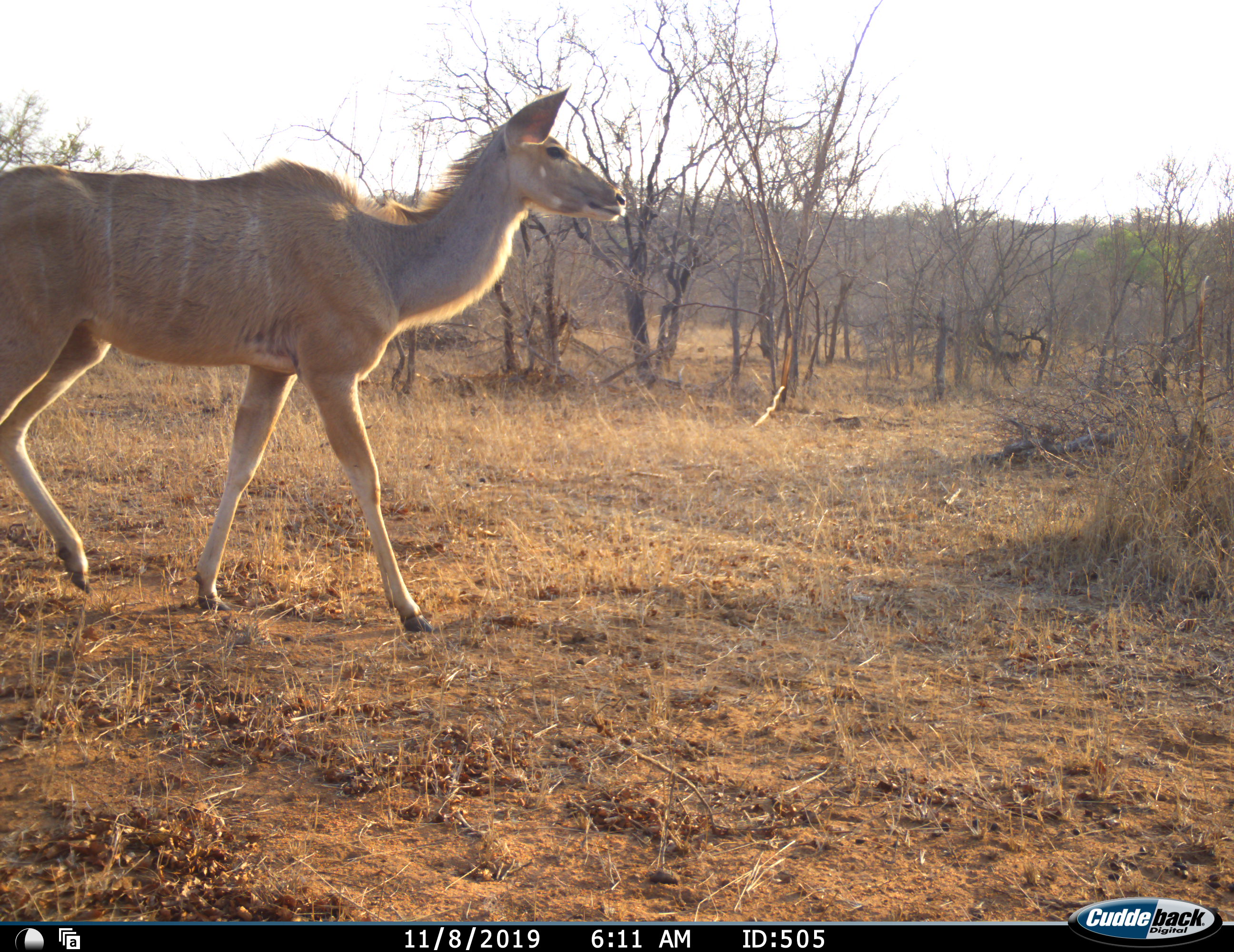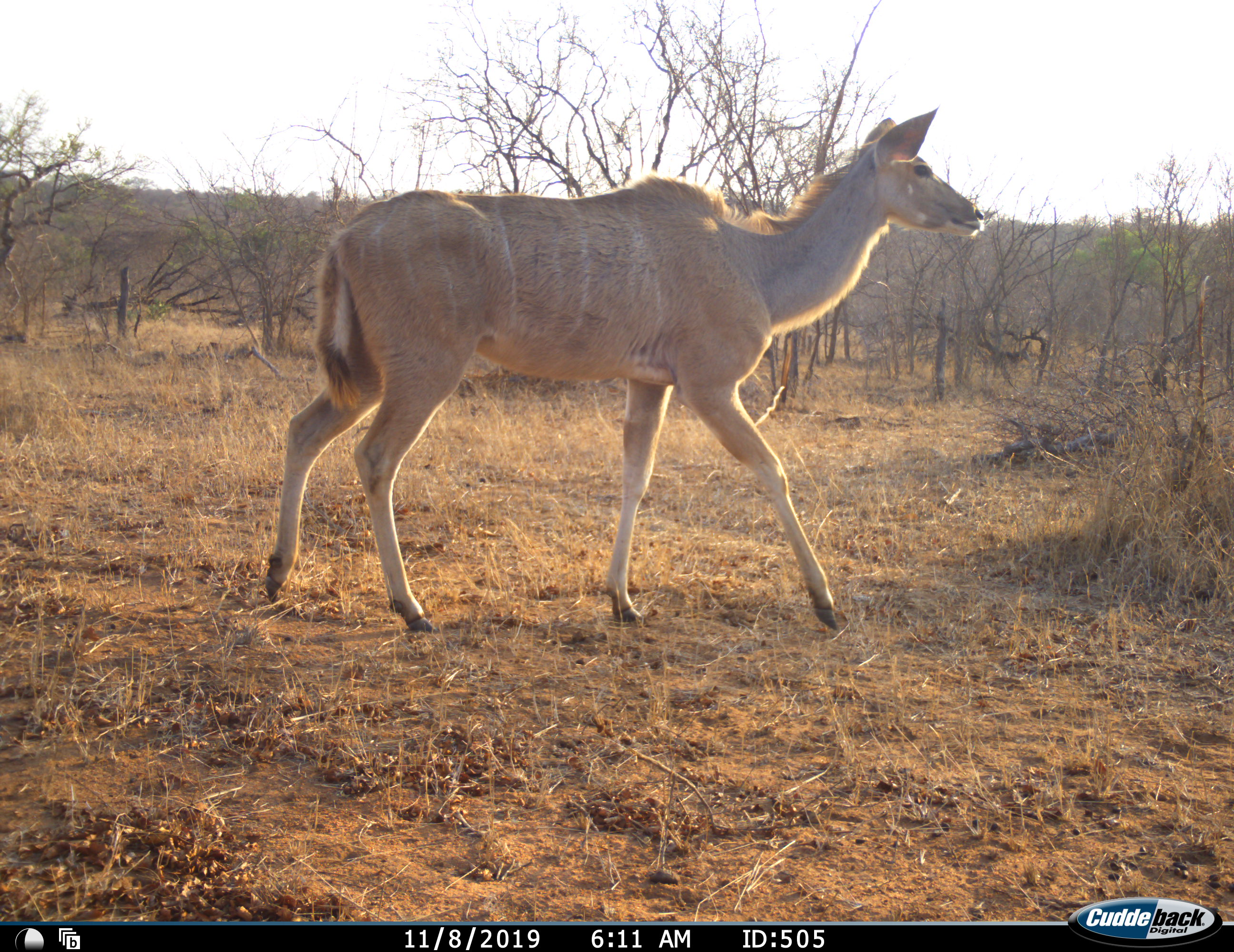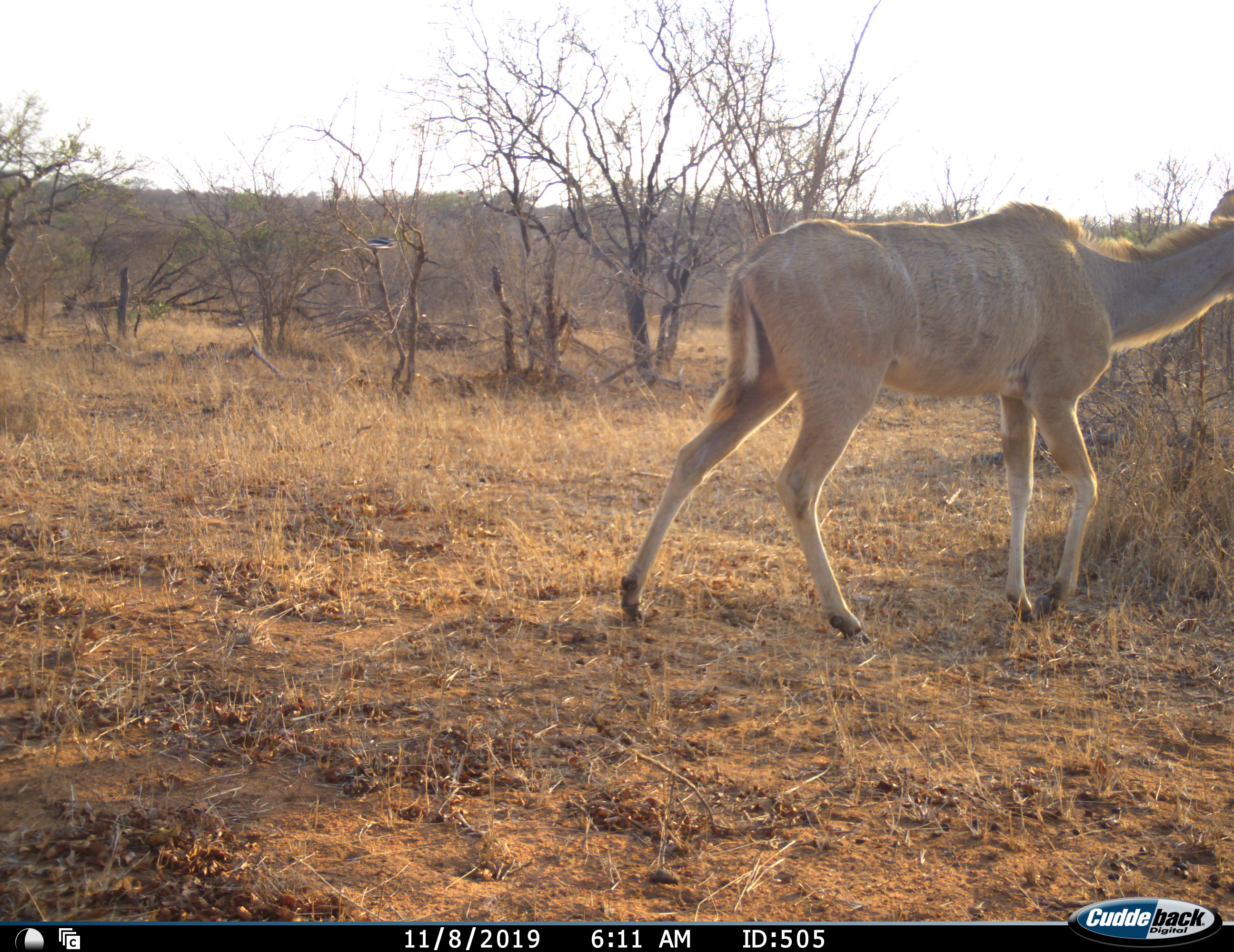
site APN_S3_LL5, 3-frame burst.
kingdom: Animalia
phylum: Chordata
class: Mammalia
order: Artiodactyla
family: Bovidae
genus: Tragelaphus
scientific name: Tragelaphus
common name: kudu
Kudu (Tragelaphus), count 1. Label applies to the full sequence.